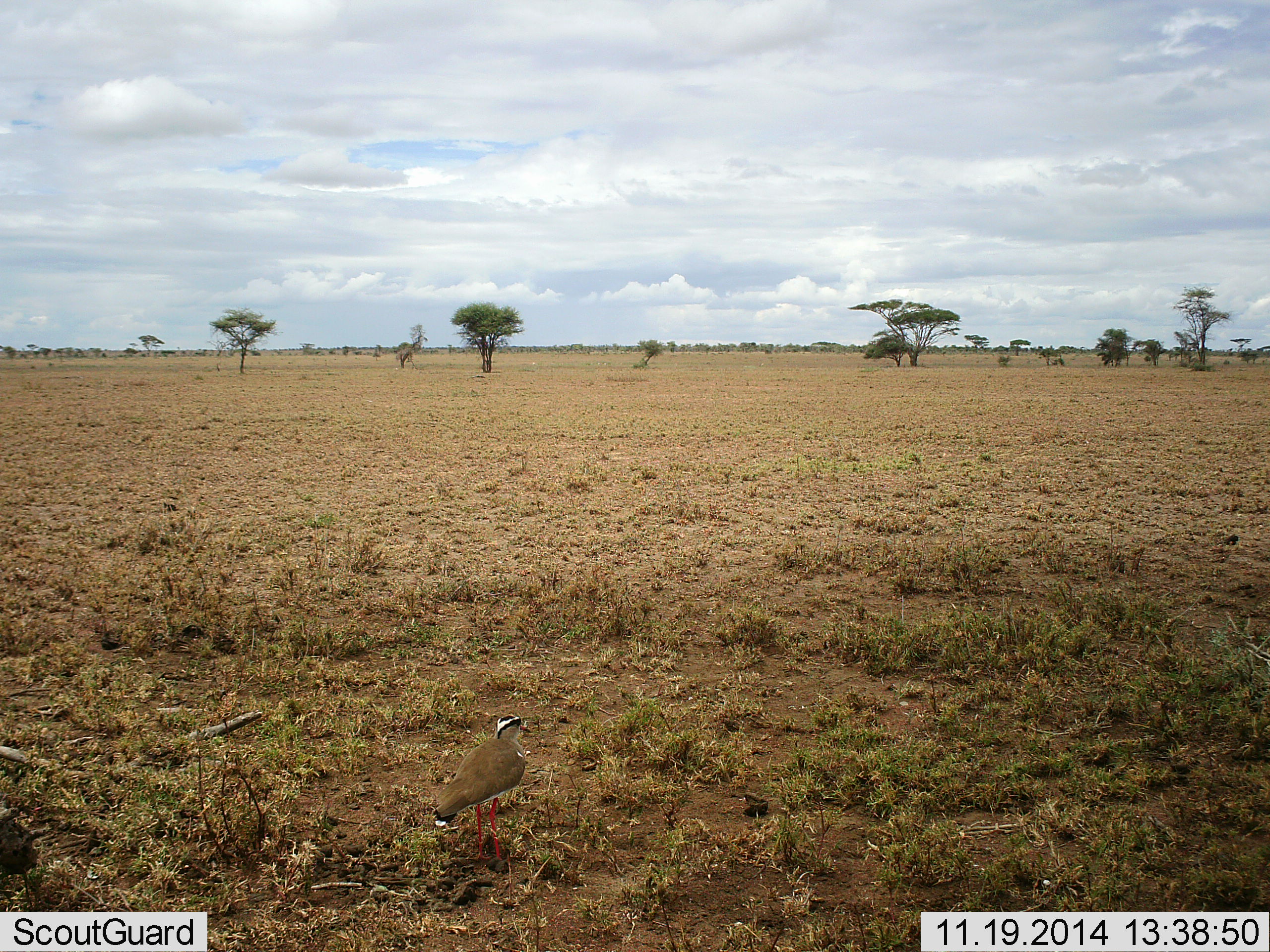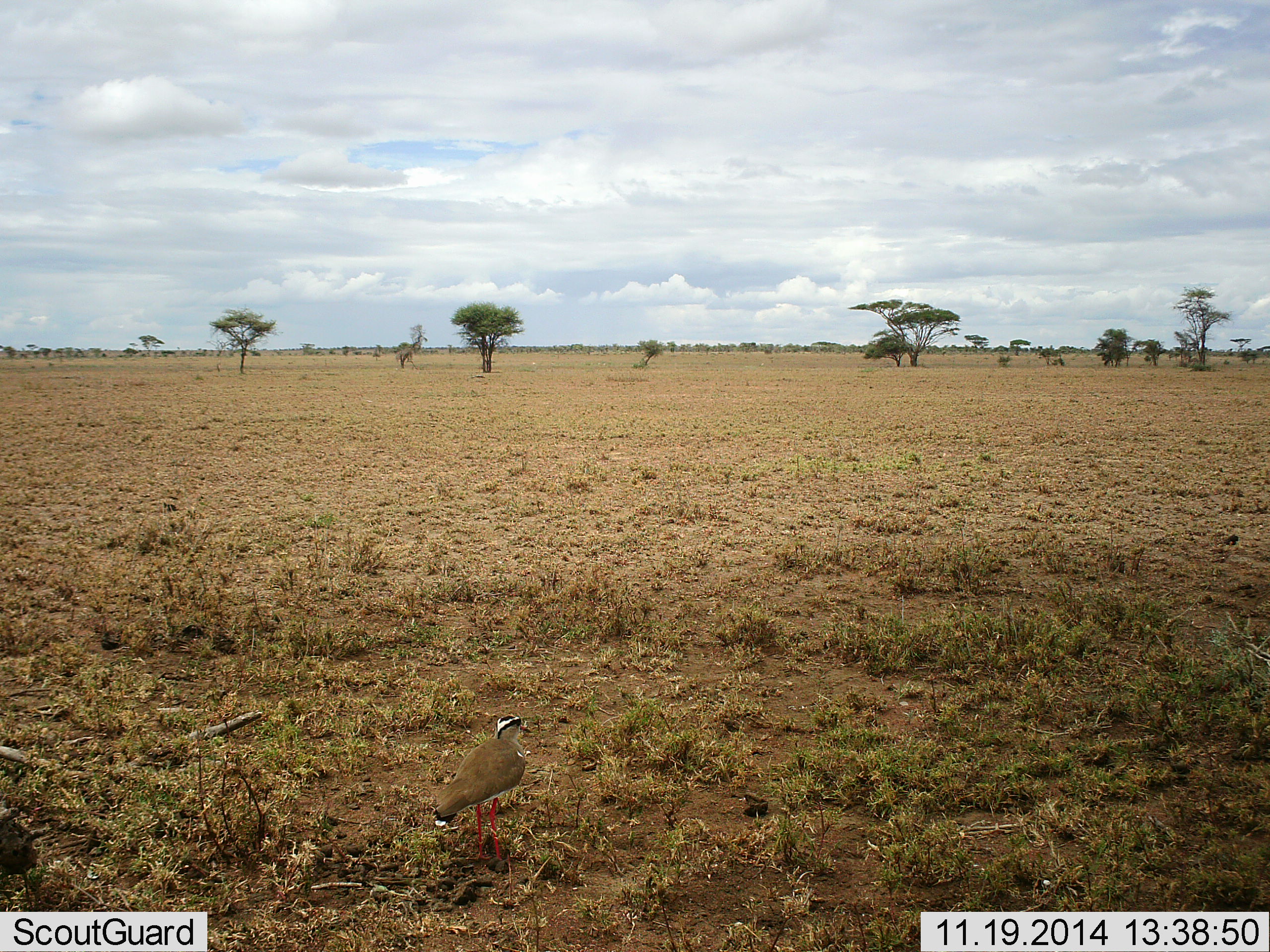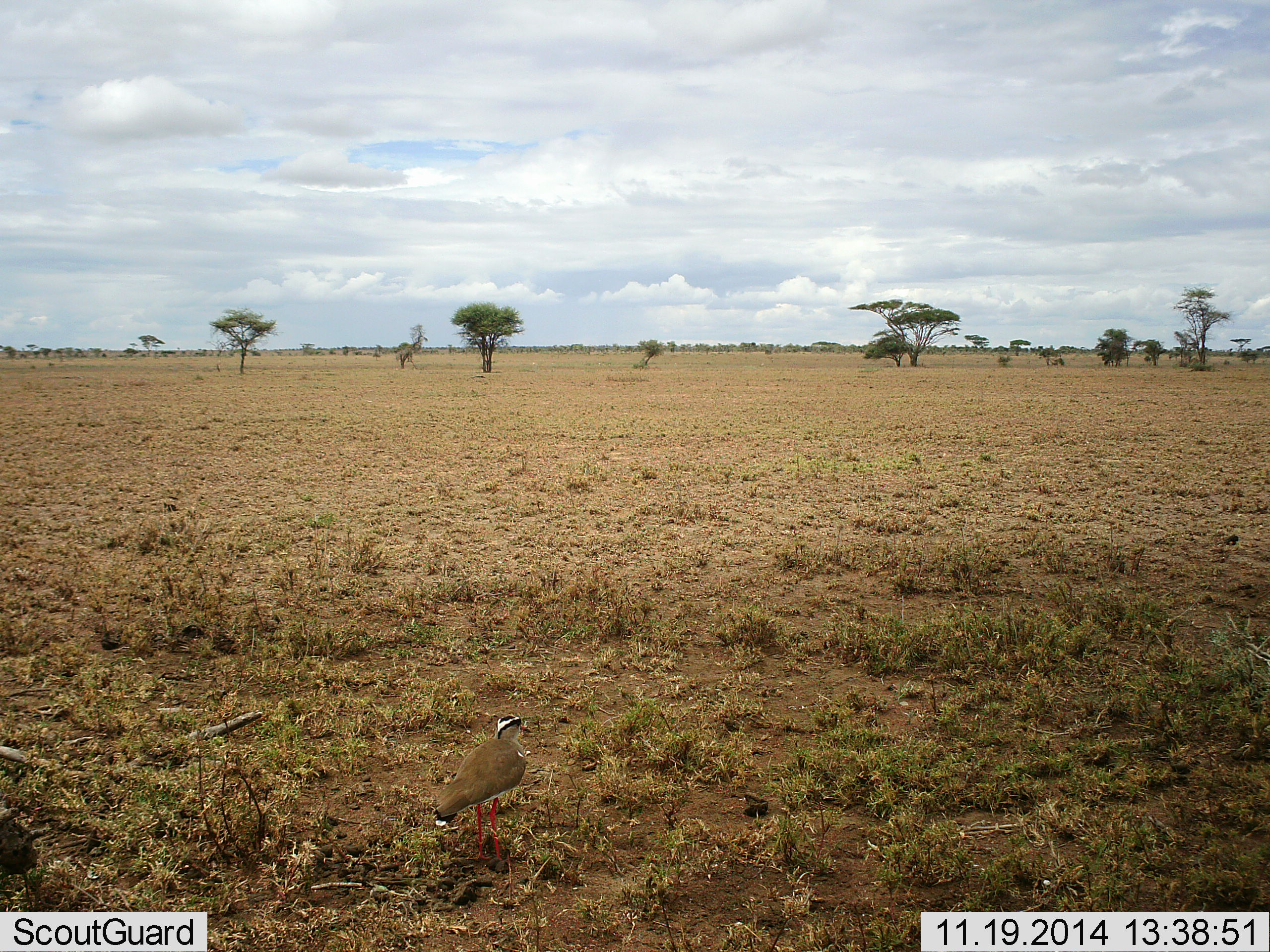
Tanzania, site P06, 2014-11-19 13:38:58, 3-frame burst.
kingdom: Animalia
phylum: Chordata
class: Aves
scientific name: Aves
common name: bird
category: otherbird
Otherbird (bird) (Aves), count 1. Behavior (volunteer vote fractions): standing 100%, resting 0%, moving 0%, interacting 0%. Young present (vote fraction): 0%. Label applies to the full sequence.